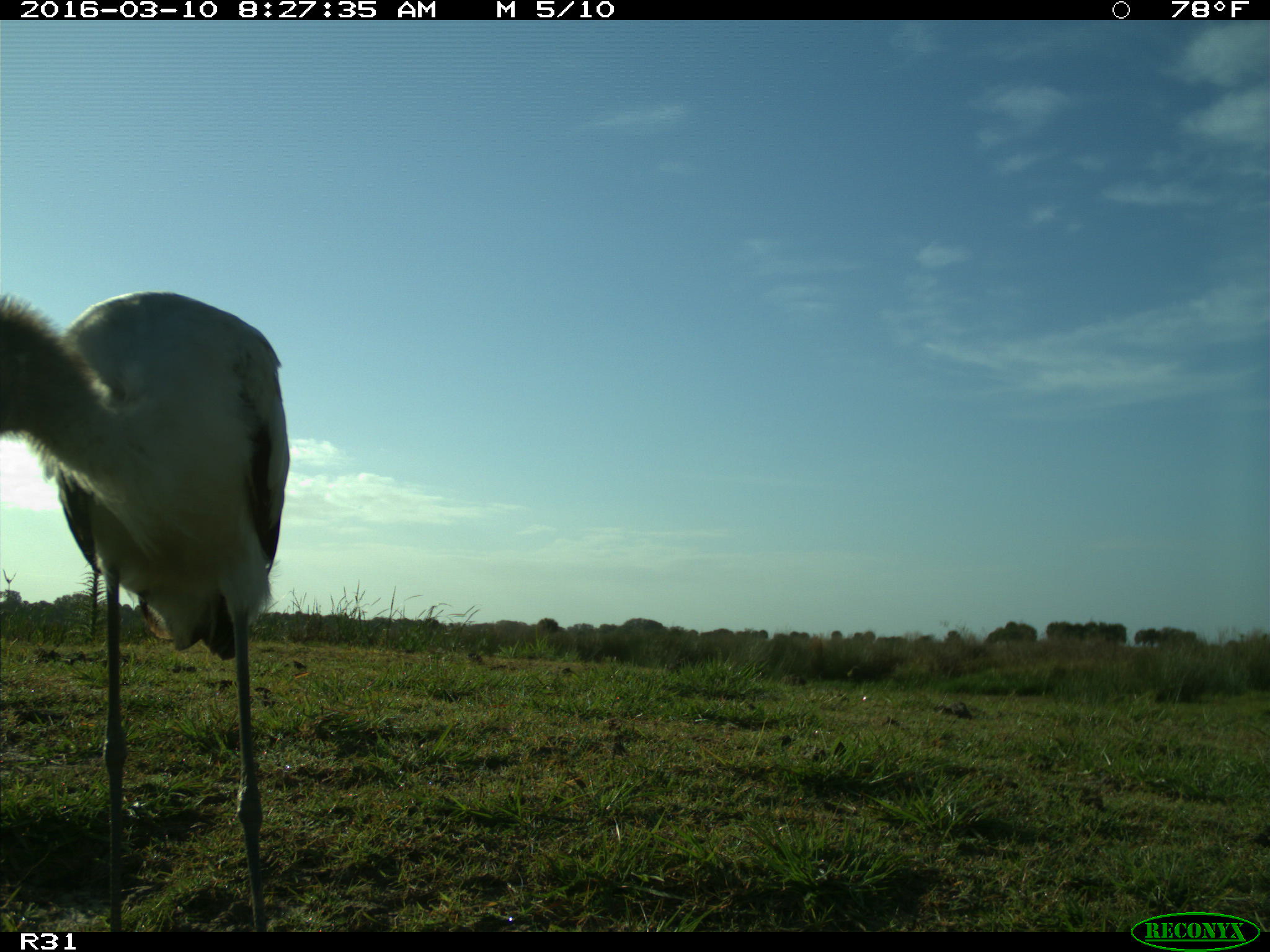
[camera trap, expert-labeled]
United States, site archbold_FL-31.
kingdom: Animalia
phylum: Chordata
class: Aves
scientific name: Aves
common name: birds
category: unidentified bird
Unidentified bird (birds) (Aves).